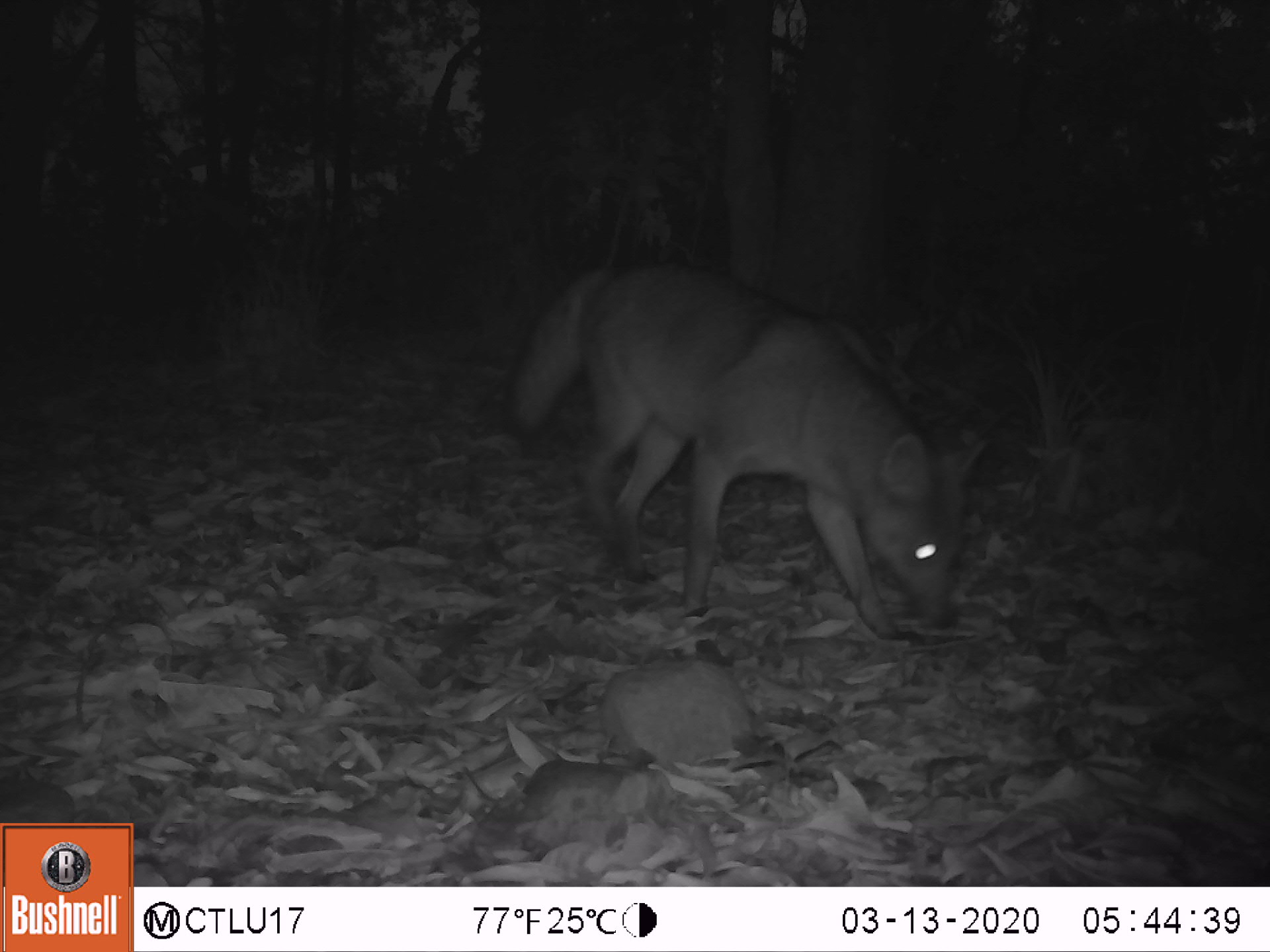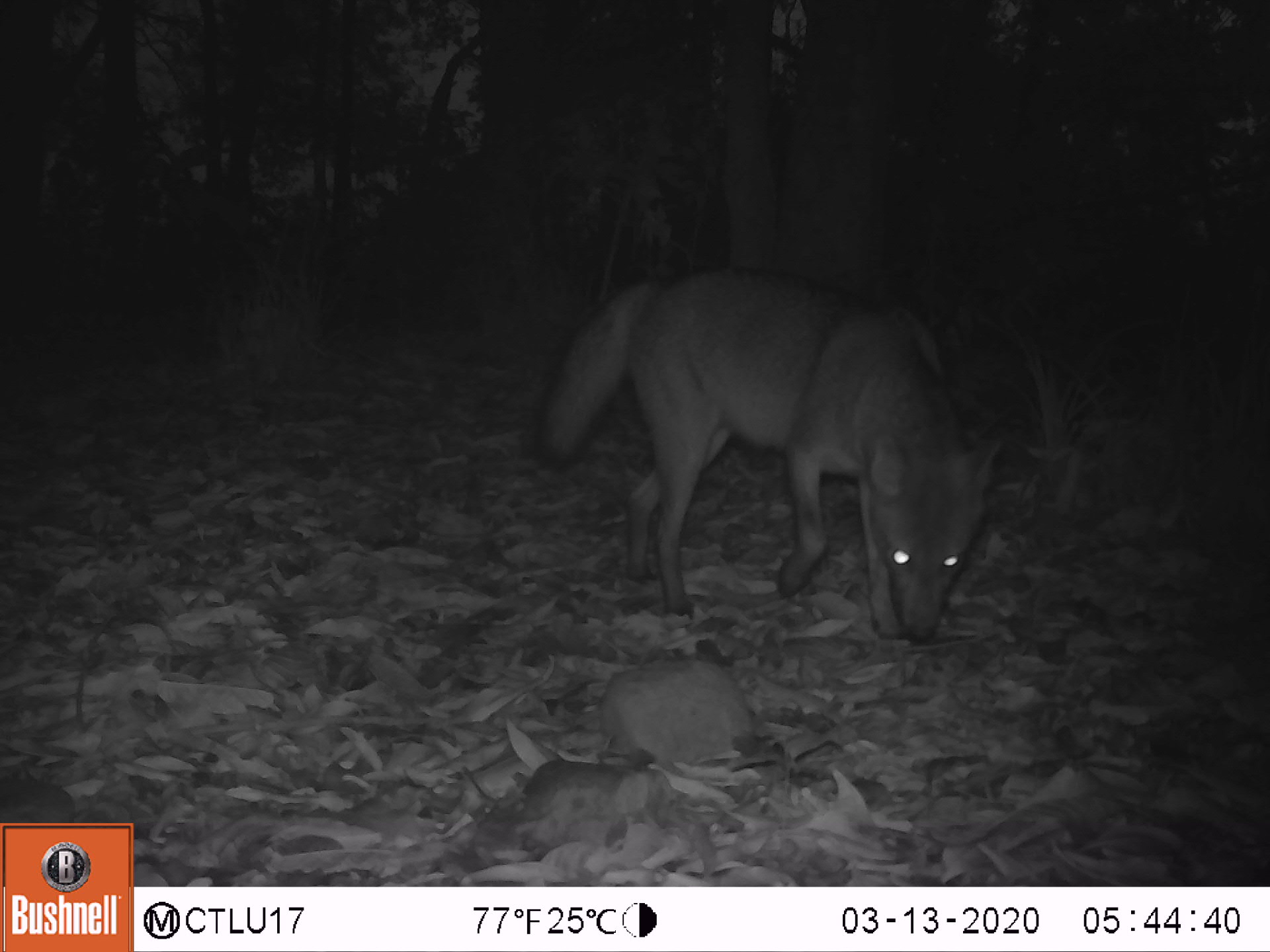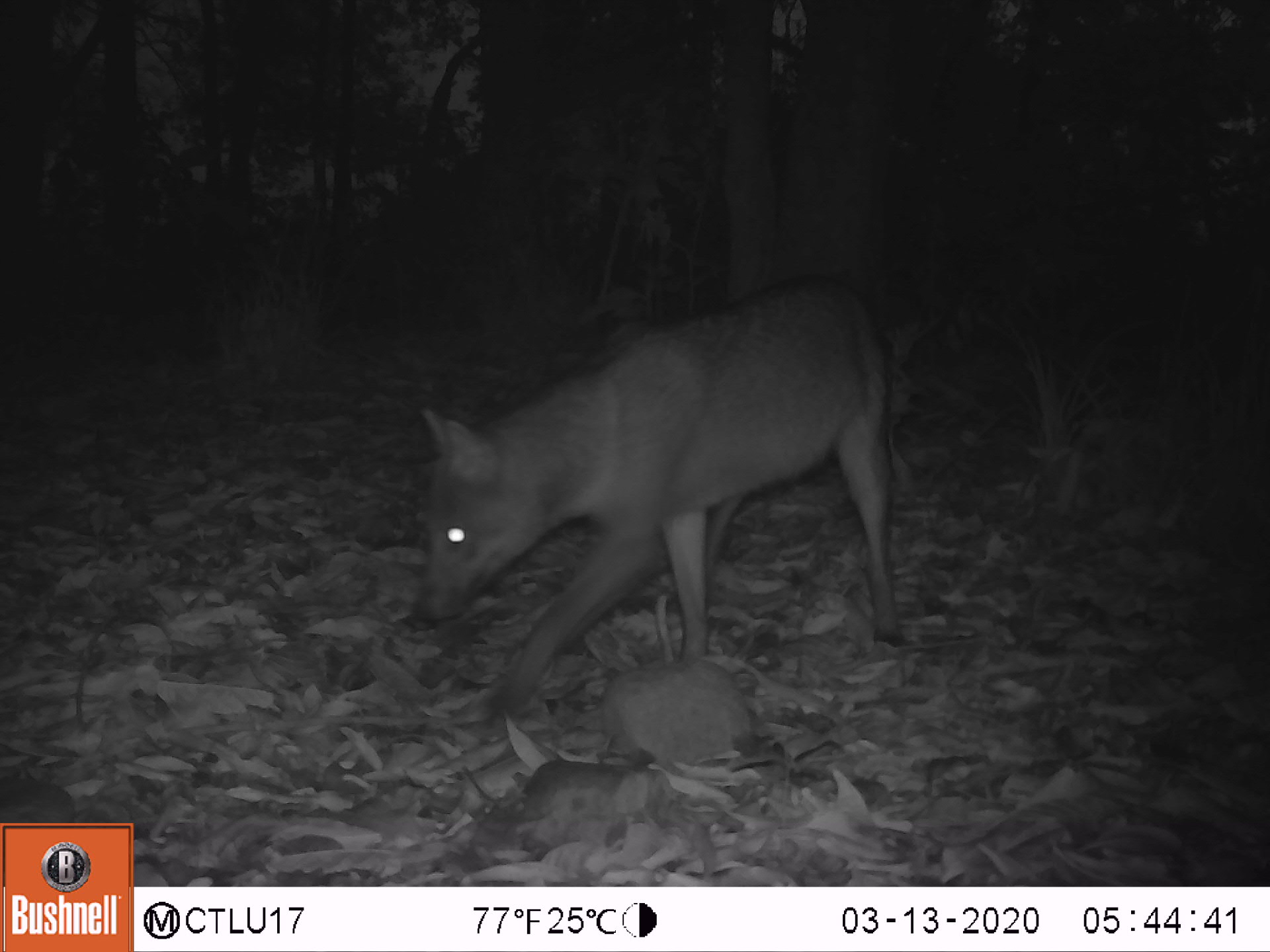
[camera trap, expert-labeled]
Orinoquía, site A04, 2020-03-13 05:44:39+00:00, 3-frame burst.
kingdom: Animalia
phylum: Chordata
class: Mammalia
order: Carnivora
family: Canidae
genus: Cerdocyon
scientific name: Cerdocyon thous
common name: crab-eating fox